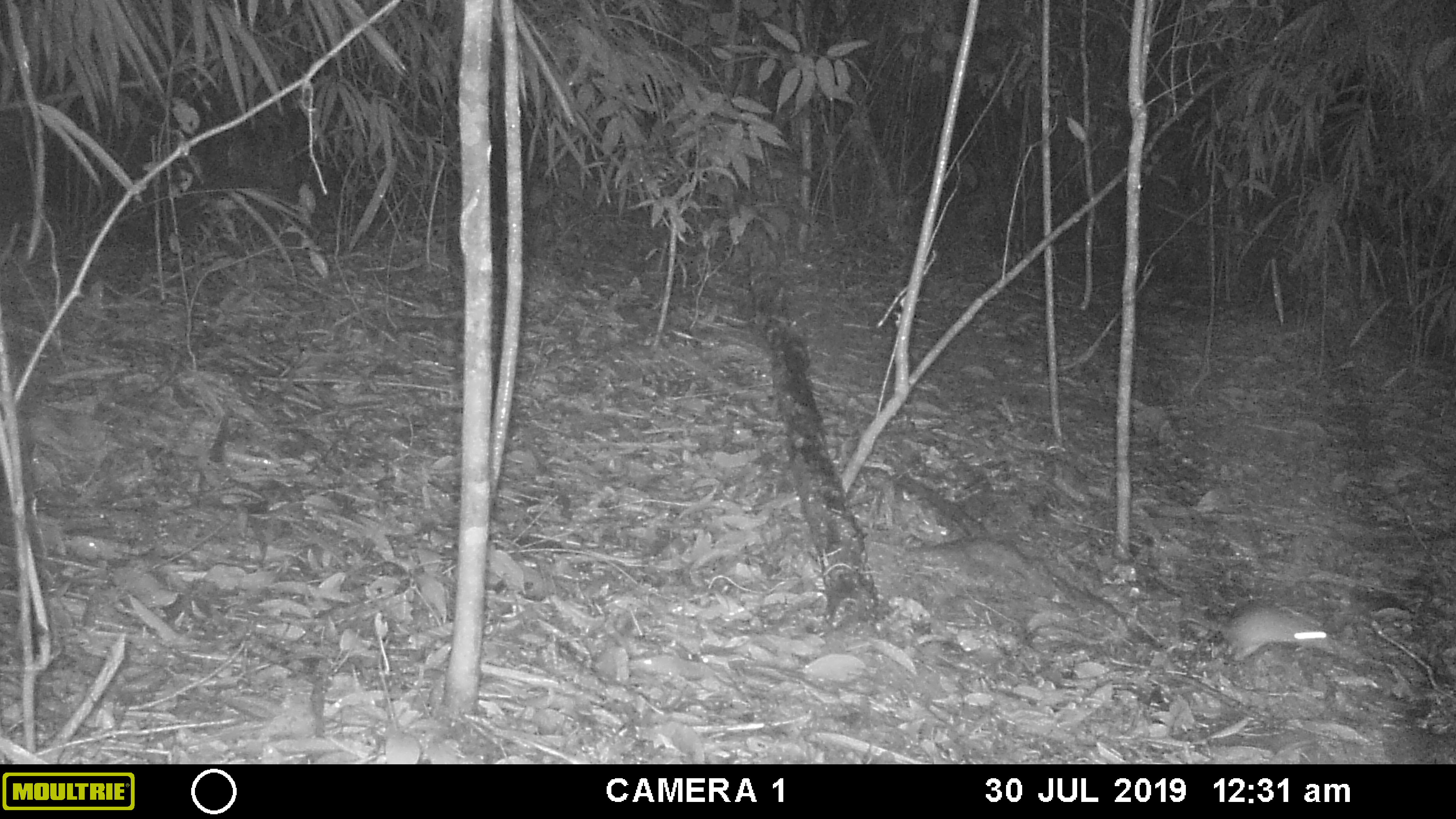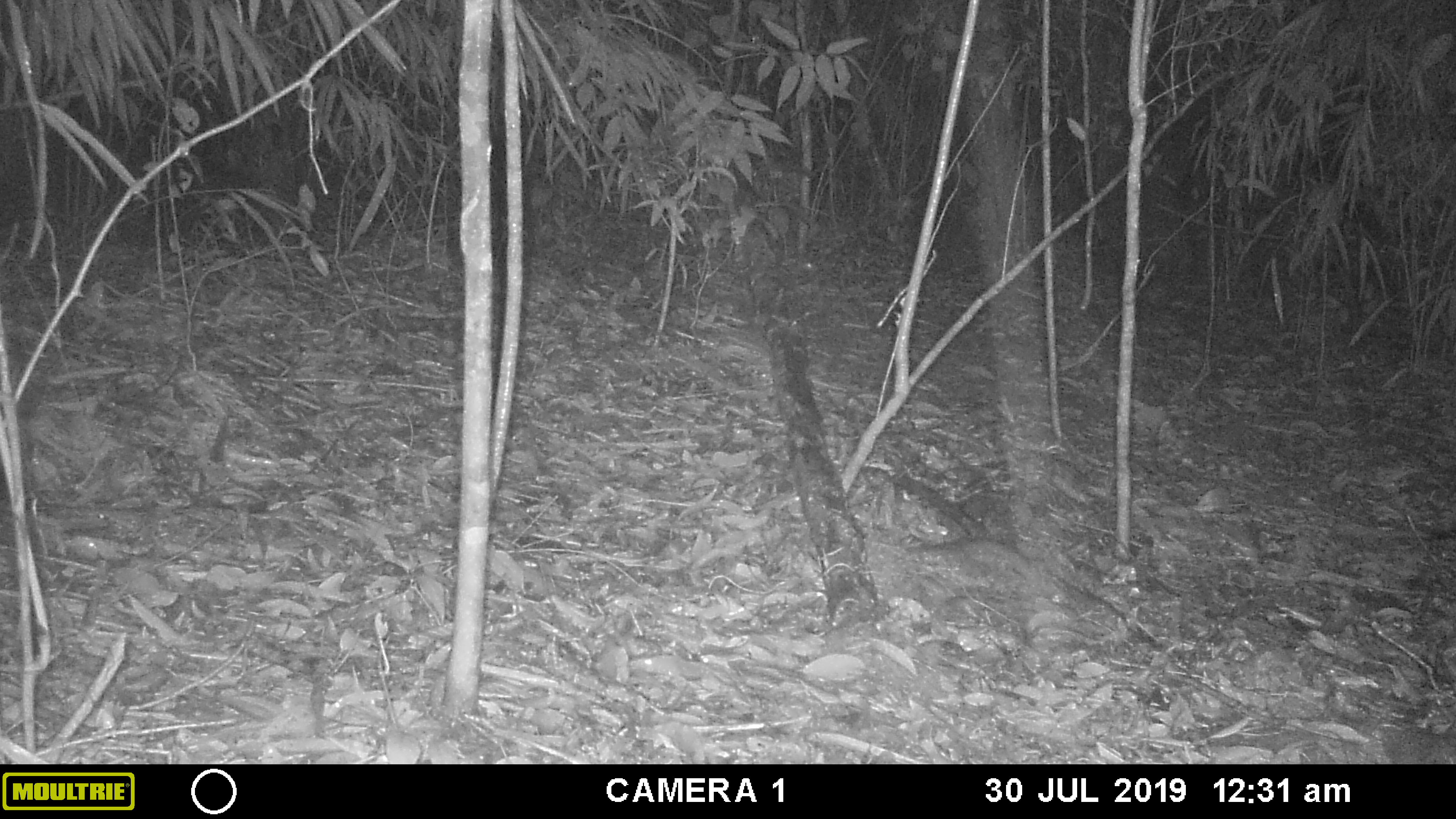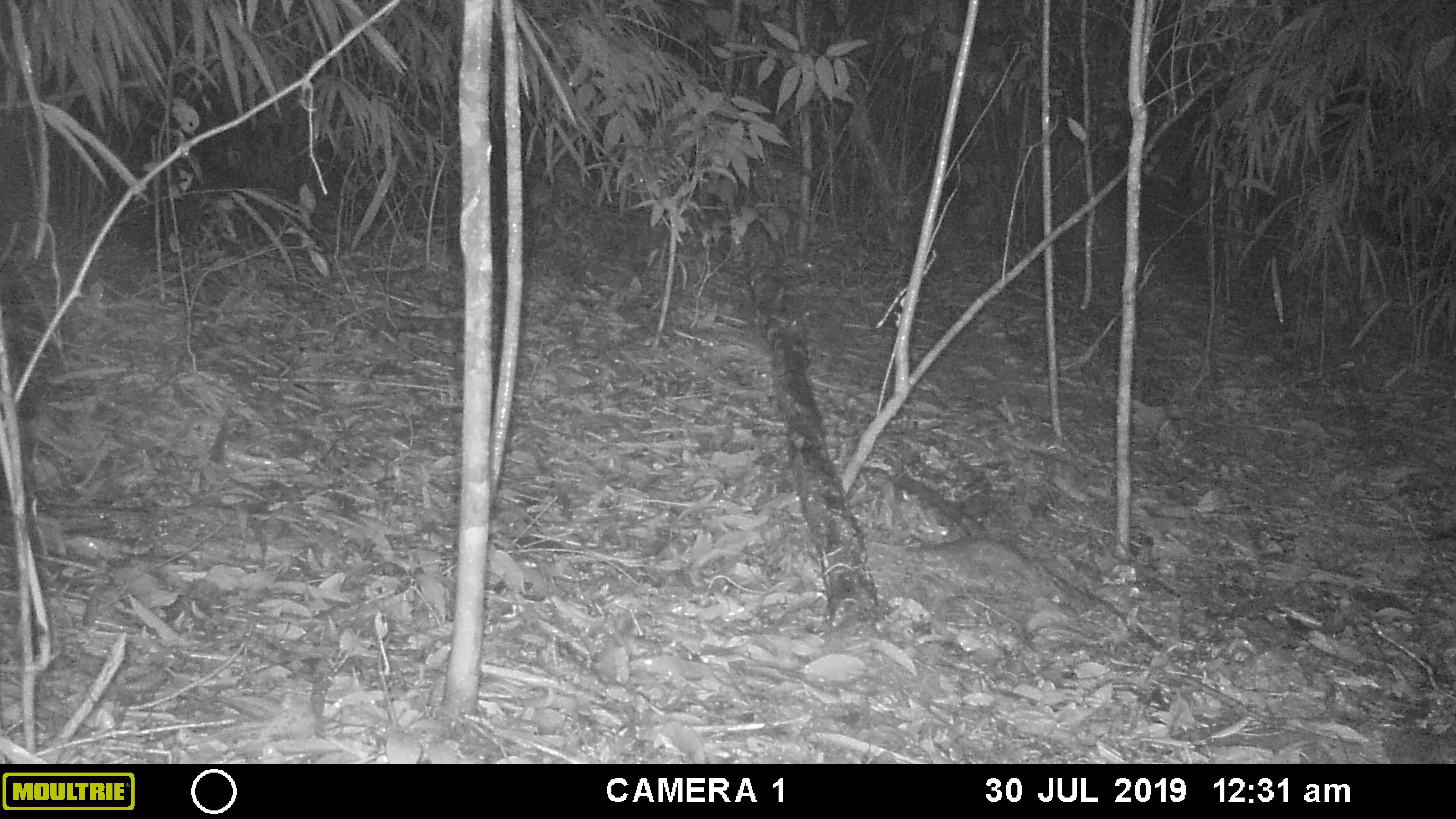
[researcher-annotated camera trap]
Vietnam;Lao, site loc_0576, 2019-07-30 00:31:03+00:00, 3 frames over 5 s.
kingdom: Animalia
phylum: Chordata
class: Mammalia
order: Rodentia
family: Muridae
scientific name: Muridae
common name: old-world mice and rats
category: unidentified murid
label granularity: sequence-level